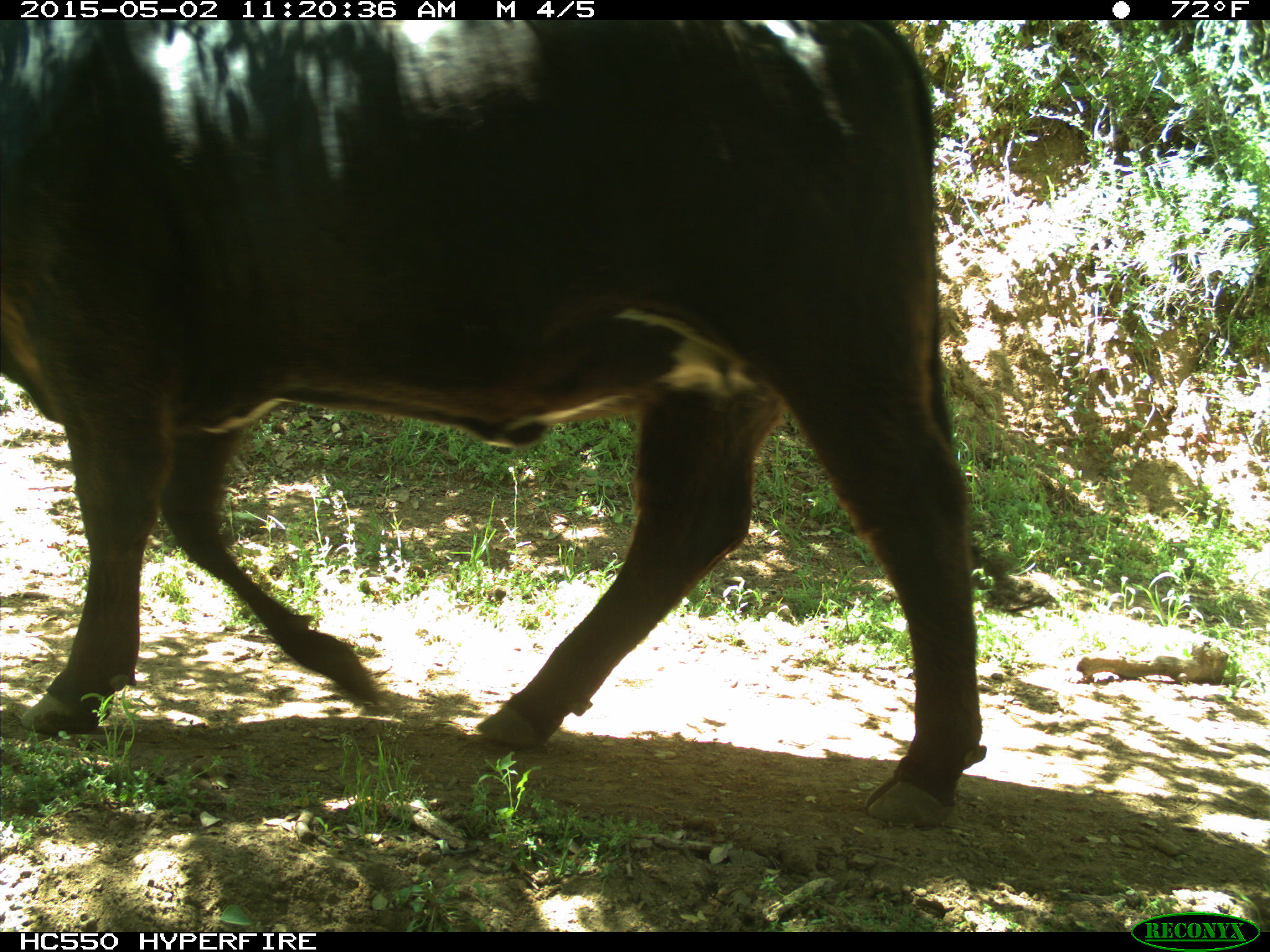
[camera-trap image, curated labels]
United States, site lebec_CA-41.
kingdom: Animalia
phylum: Chordata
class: Mammalia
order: Artiodactyla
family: Bovidae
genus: Bos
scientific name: Bos taurus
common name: domestic cow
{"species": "Bos taurus (domestic cow)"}